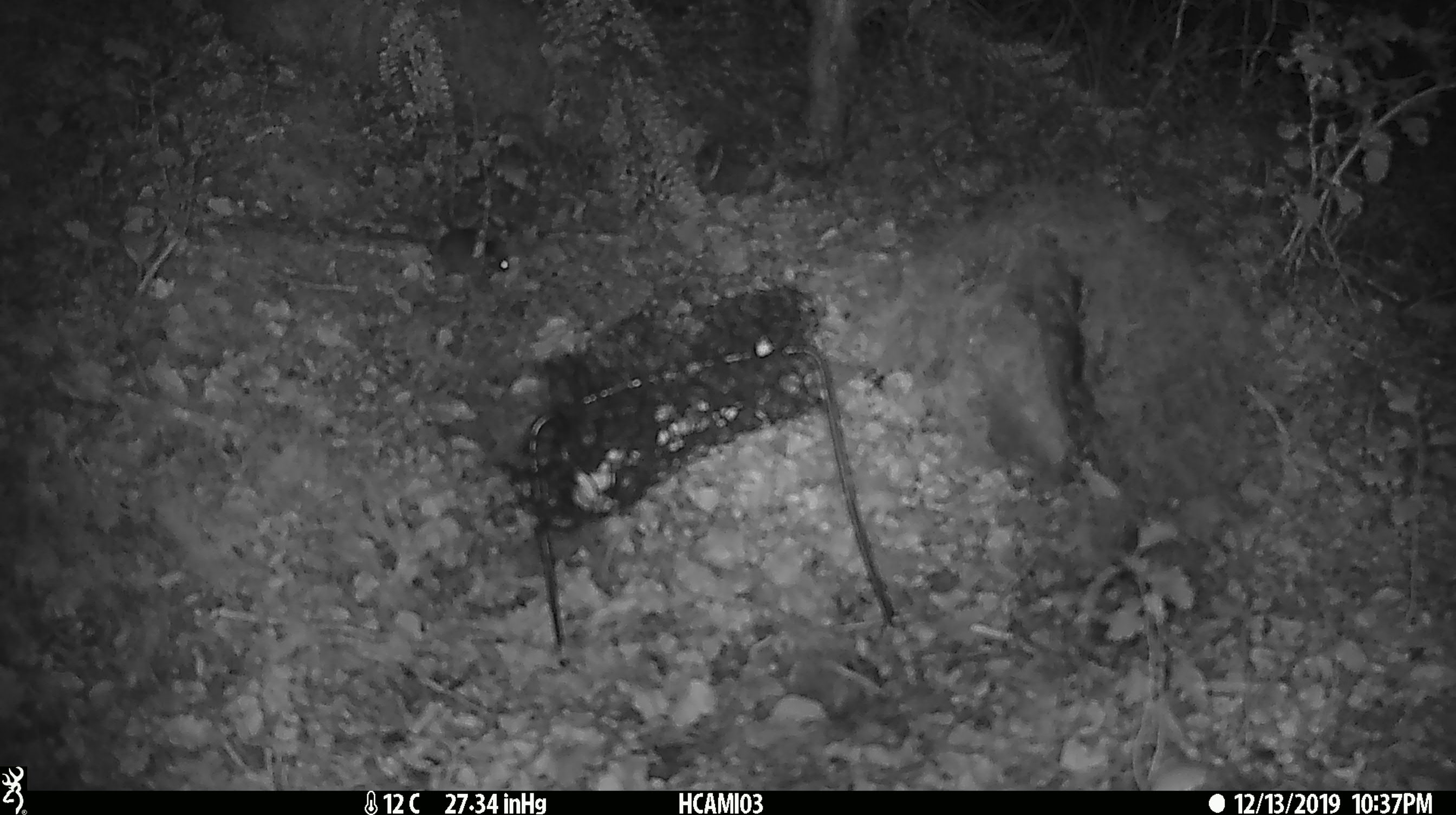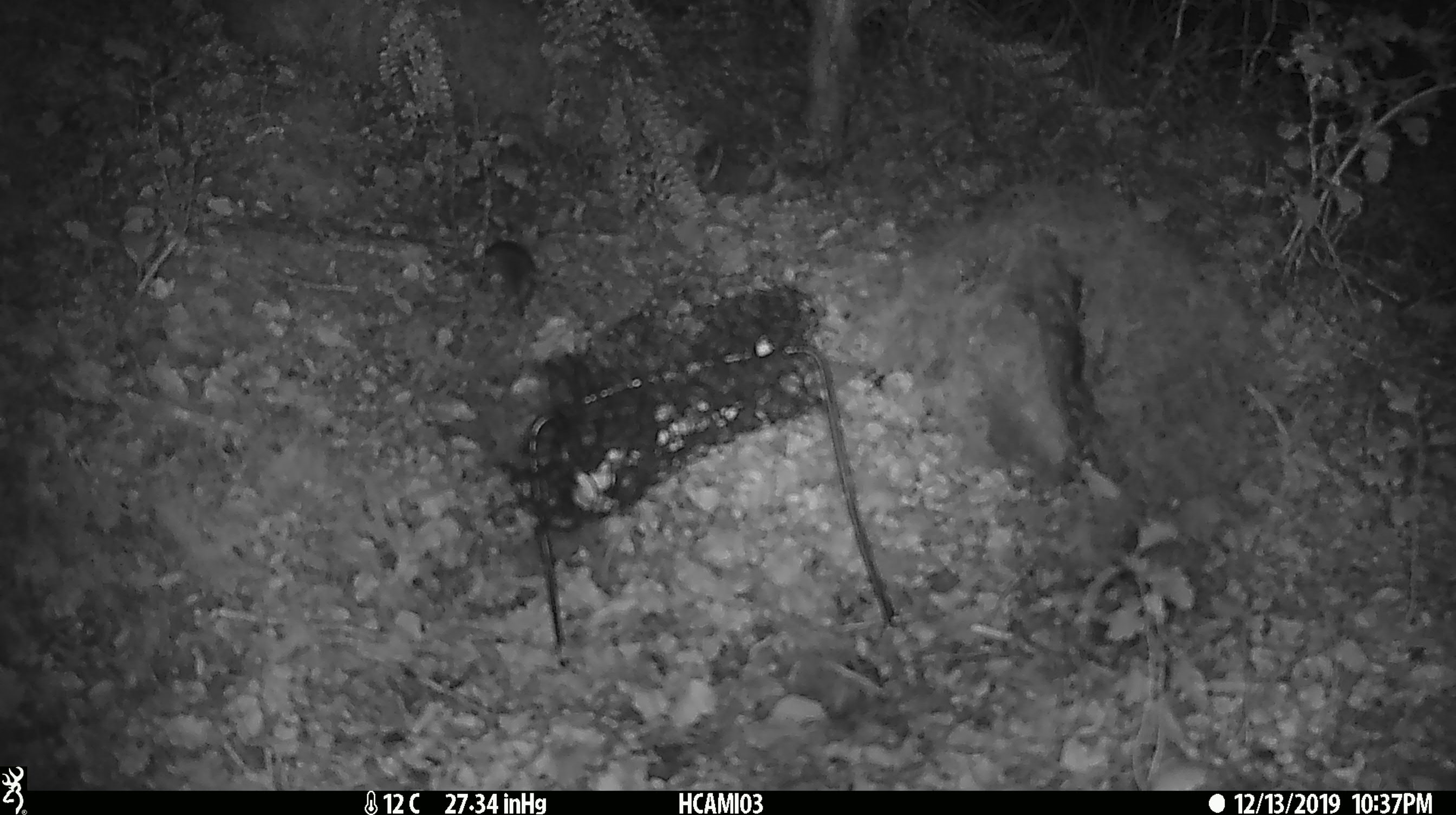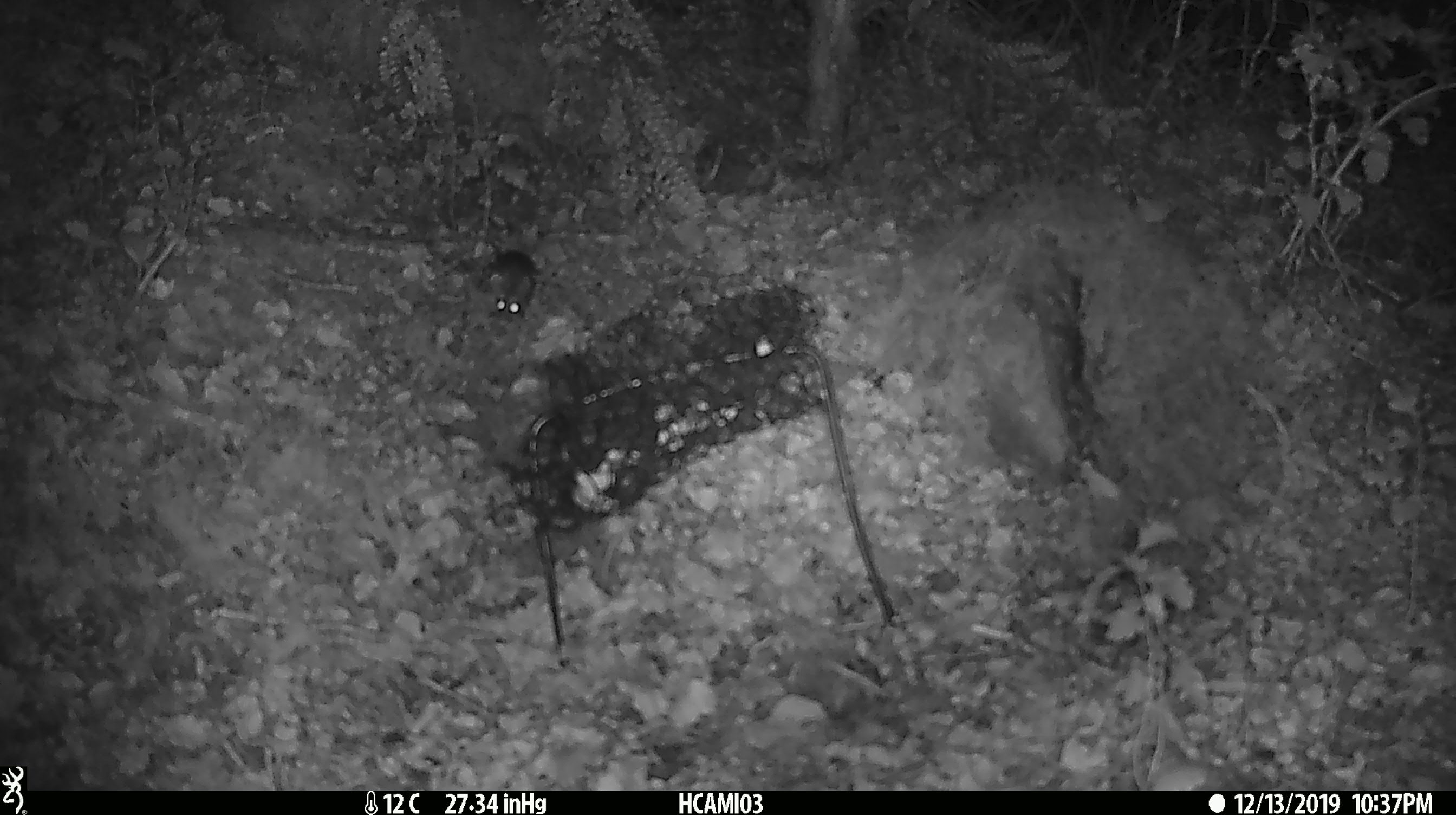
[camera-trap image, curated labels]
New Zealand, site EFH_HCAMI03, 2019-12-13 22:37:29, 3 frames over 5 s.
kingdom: Animalia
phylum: Chordata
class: Mammalia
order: Rodentia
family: Muridae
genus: Mus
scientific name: Mus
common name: mouse